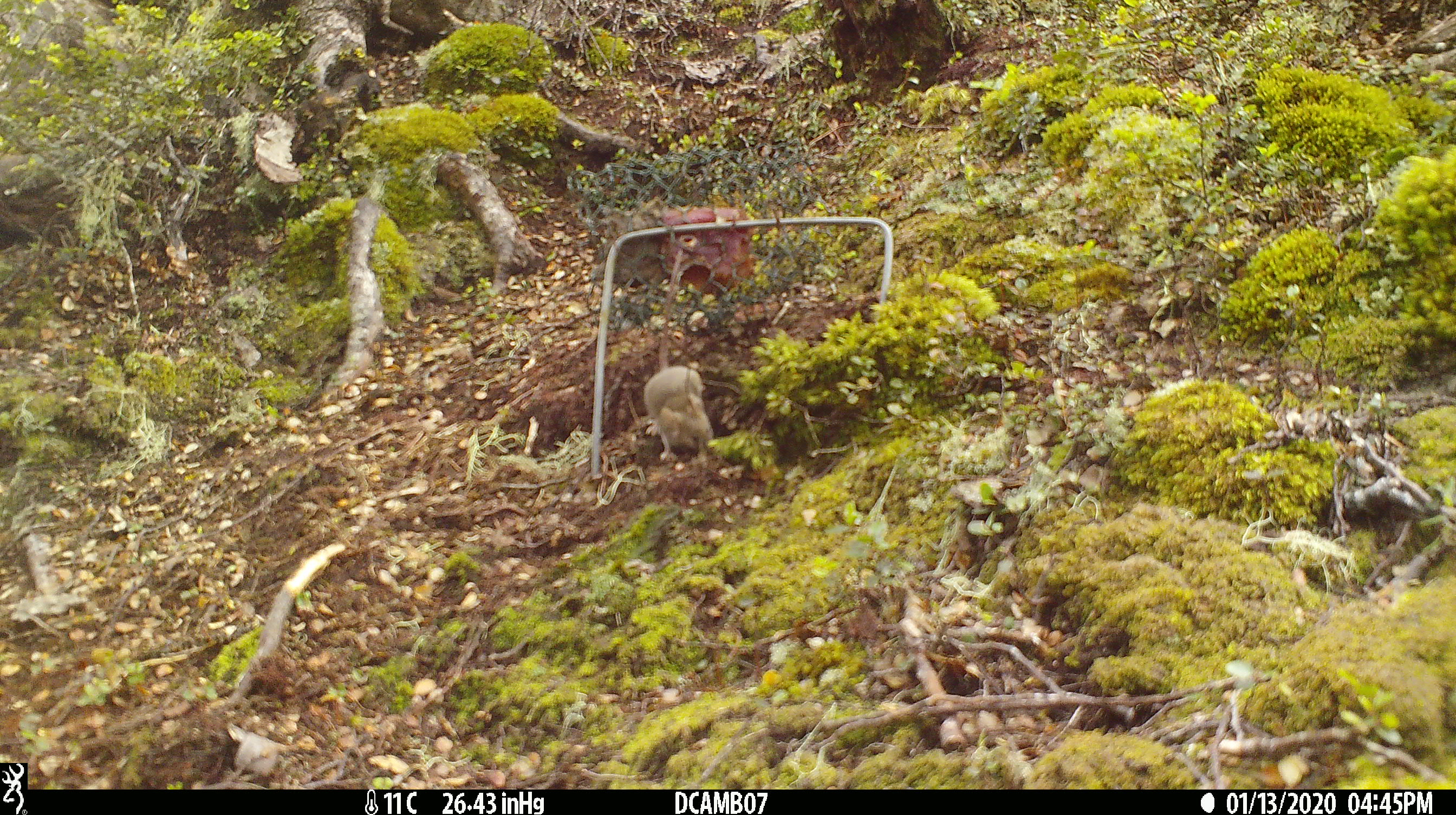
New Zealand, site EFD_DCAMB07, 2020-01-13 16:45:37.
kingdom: Animalia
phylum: Chordata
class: Mammalia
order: Rodentia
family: Muridae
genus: Mus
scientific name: Mus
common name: mouse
Mouse (Mus).